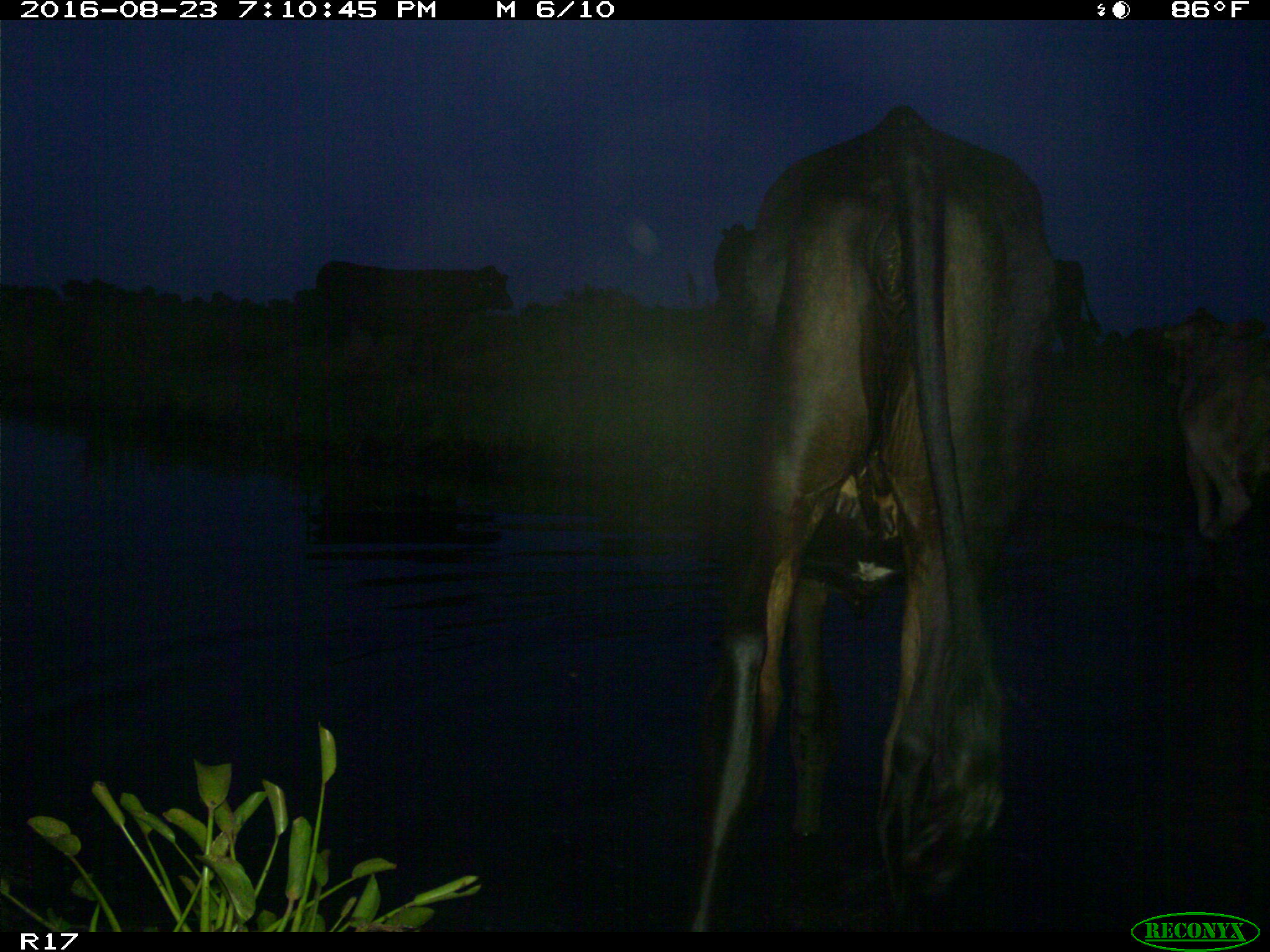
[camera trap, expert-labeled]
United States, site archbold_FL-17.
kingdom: Animalia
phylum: Chordata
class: Mammalia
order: Artiodactyla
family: Bovidae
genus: Bos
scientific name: Bos taurus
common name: domestic cow